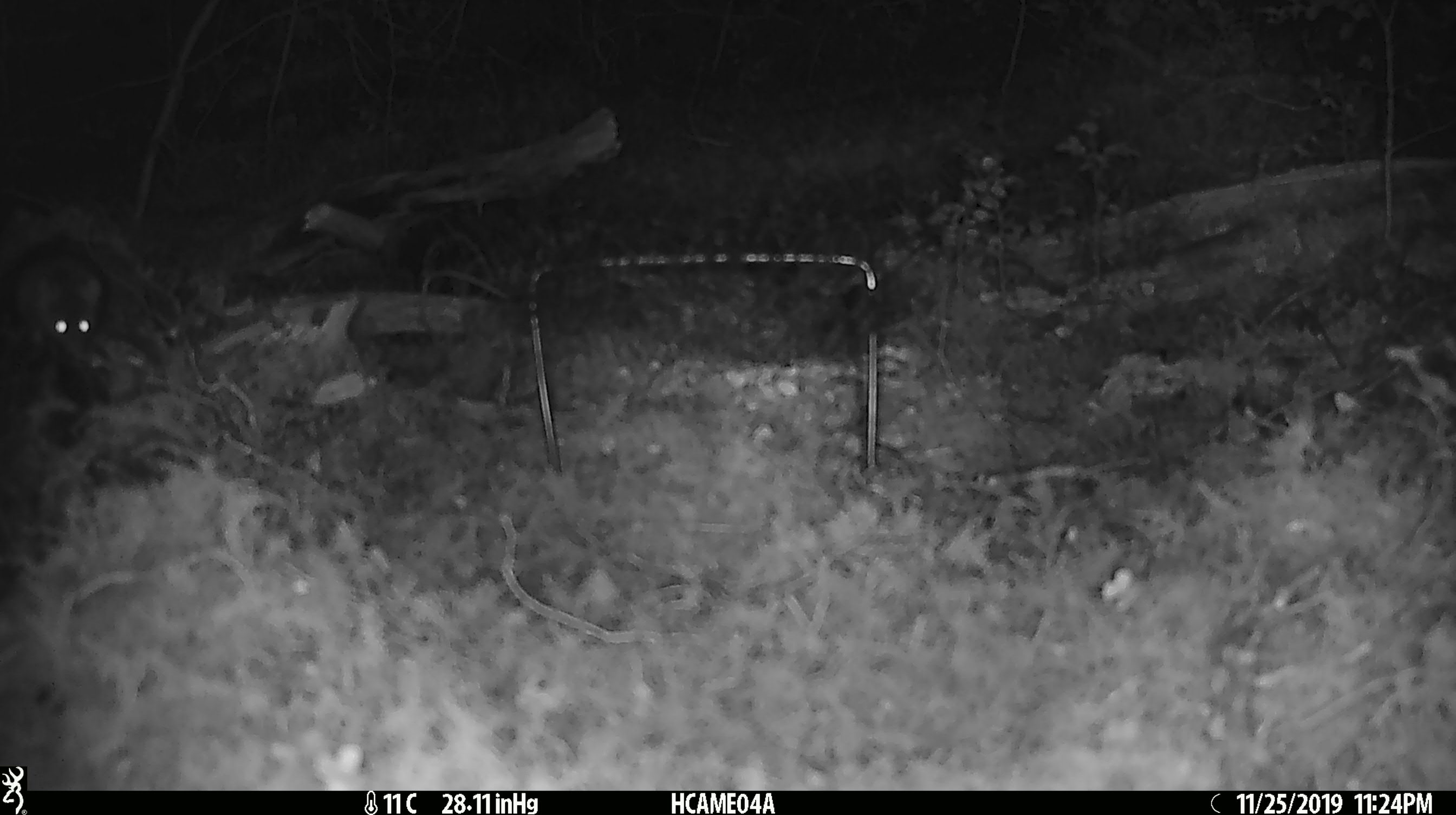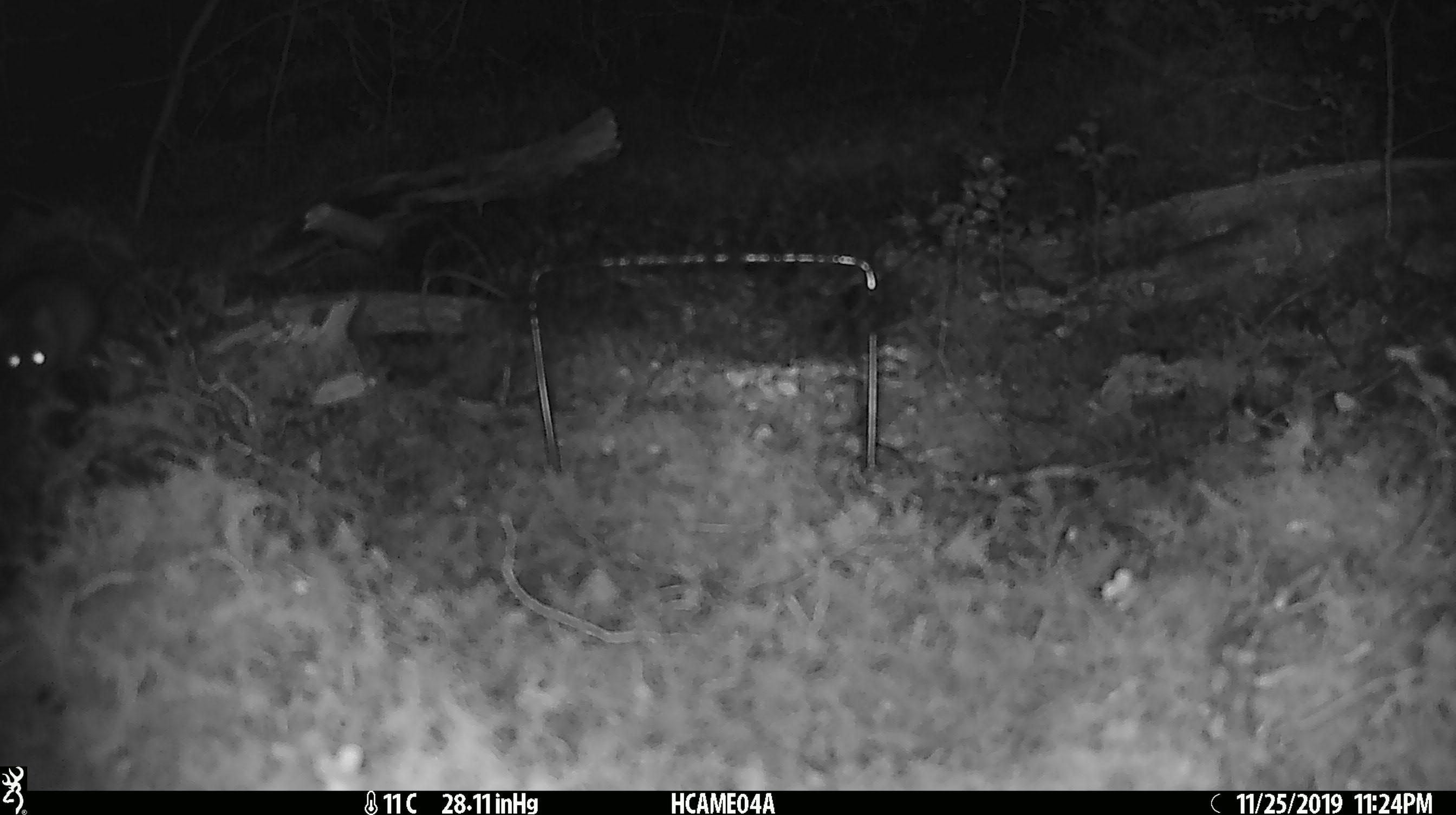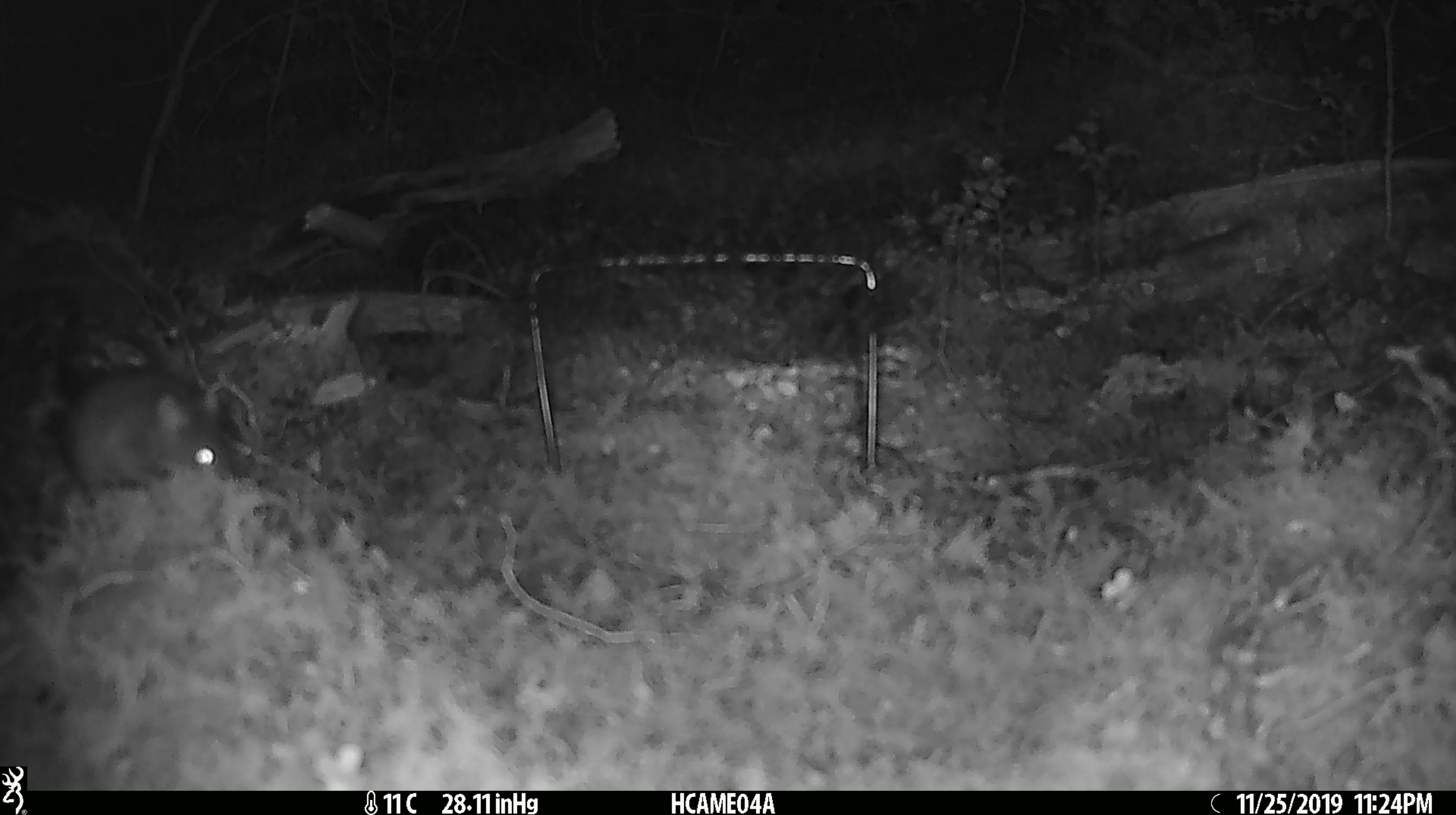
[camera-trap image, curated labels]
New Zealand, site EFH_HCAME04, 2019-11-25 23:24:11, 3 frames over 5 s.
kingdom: Animalia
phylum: Chordata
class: Mammalia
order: Rodentia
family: Muridae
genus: Mus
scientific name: Mus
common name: mouse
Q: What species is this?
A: Mouse (Mus).